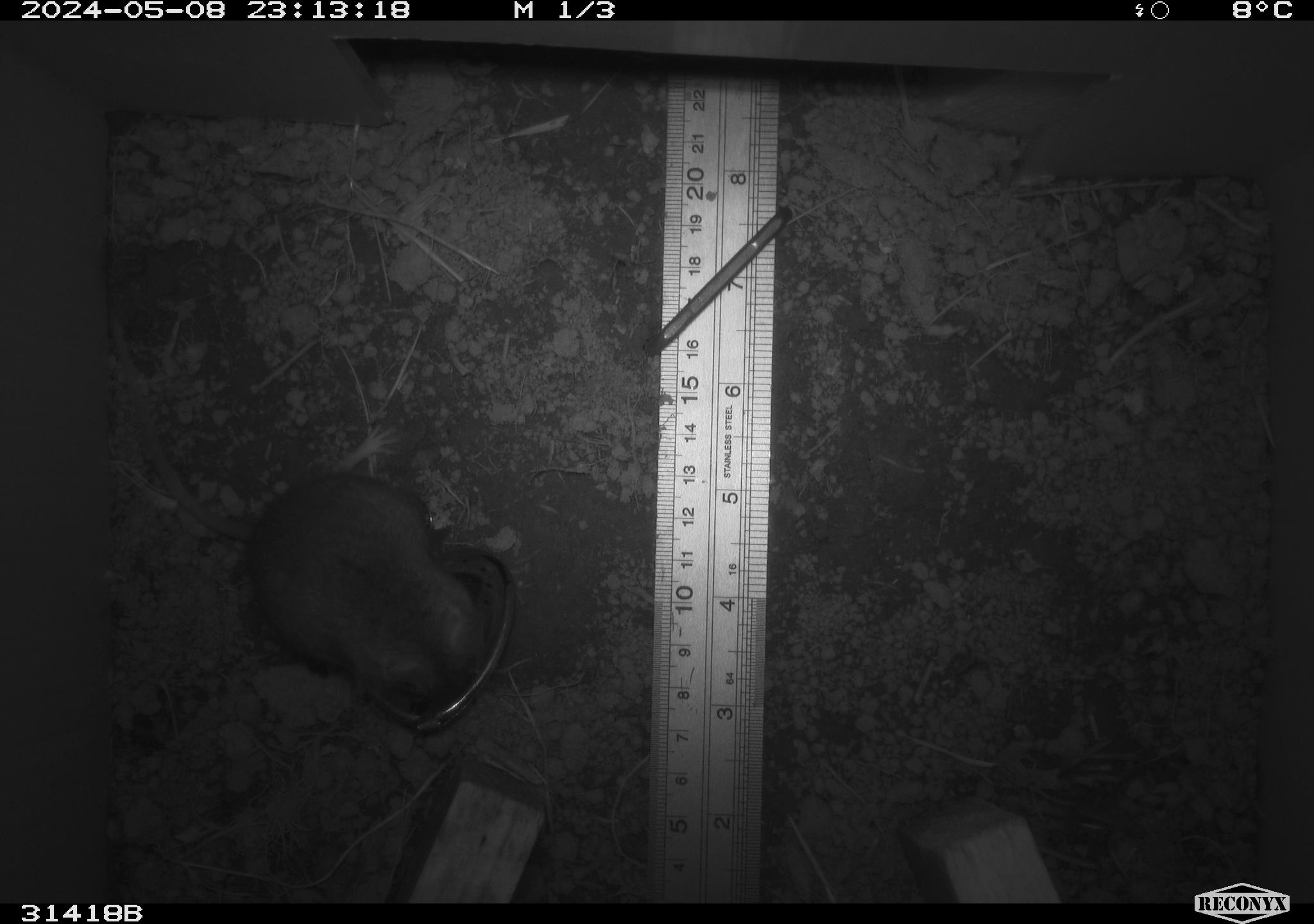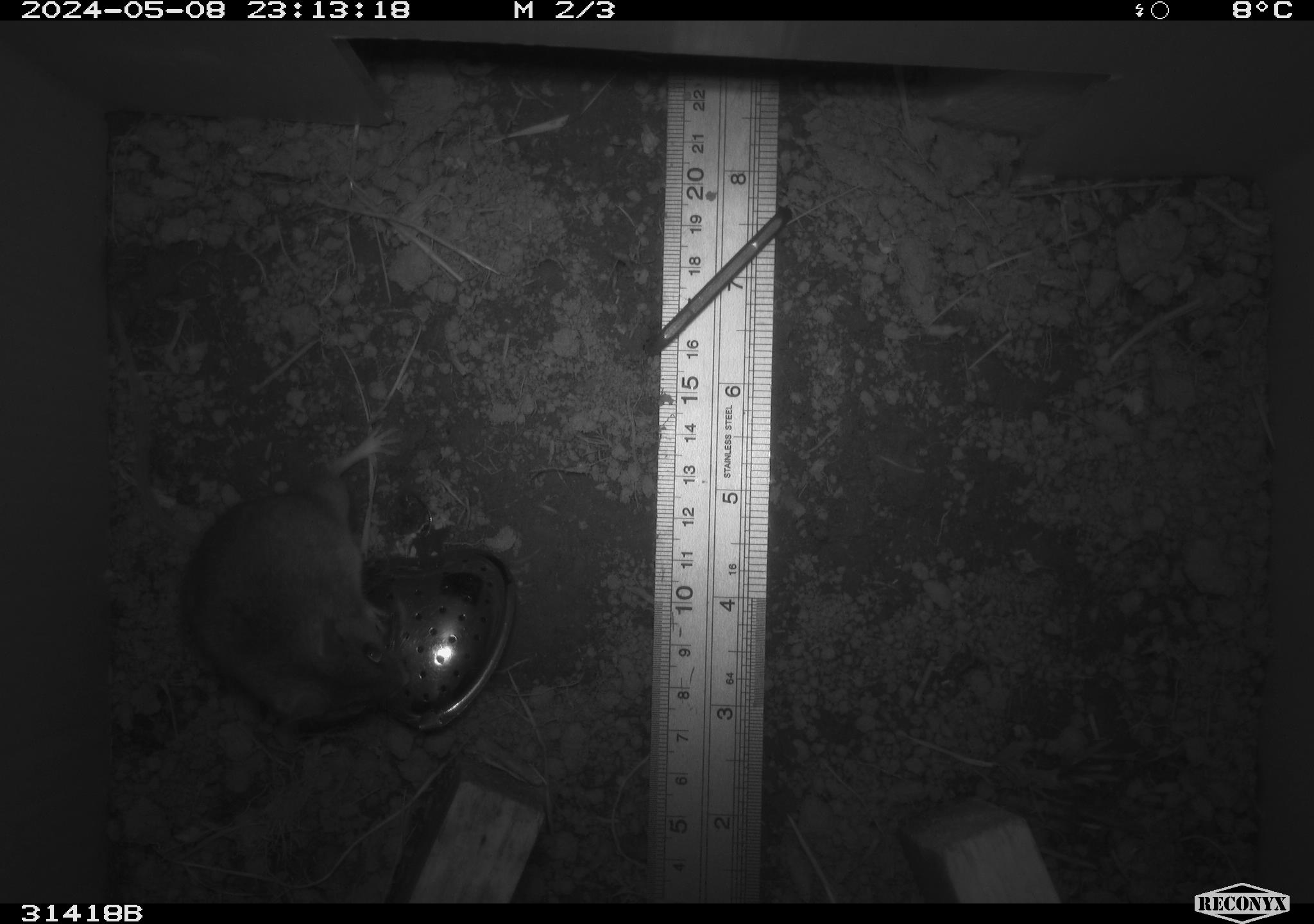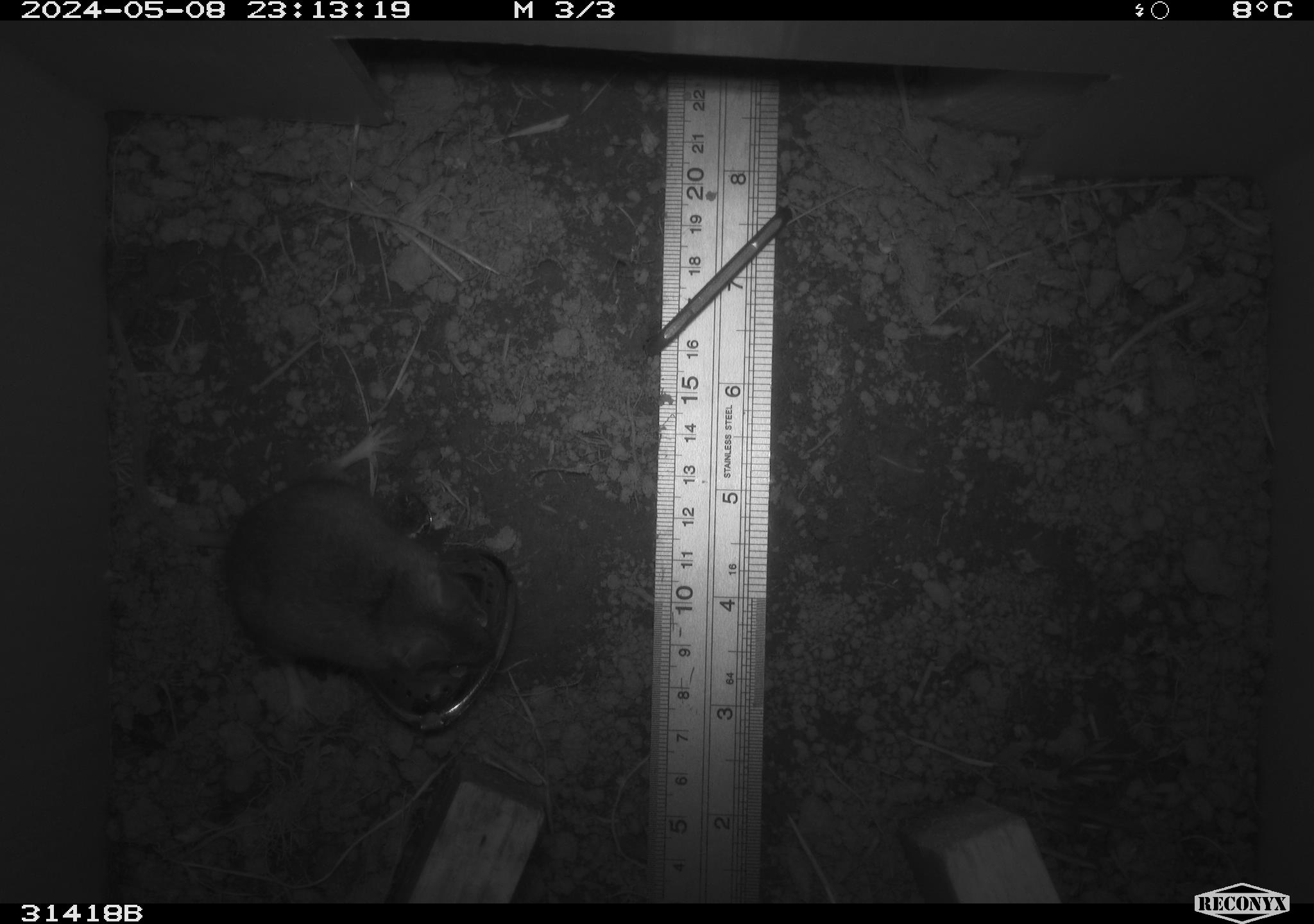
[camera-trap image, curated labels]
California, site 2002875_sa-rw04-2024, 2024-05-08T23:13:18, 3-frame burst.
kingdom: Animalia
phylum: Chordata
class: Mammalia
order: Rodentia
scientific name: Rodentia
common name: mouse species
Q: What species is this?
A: Mouse species (Rodentia).